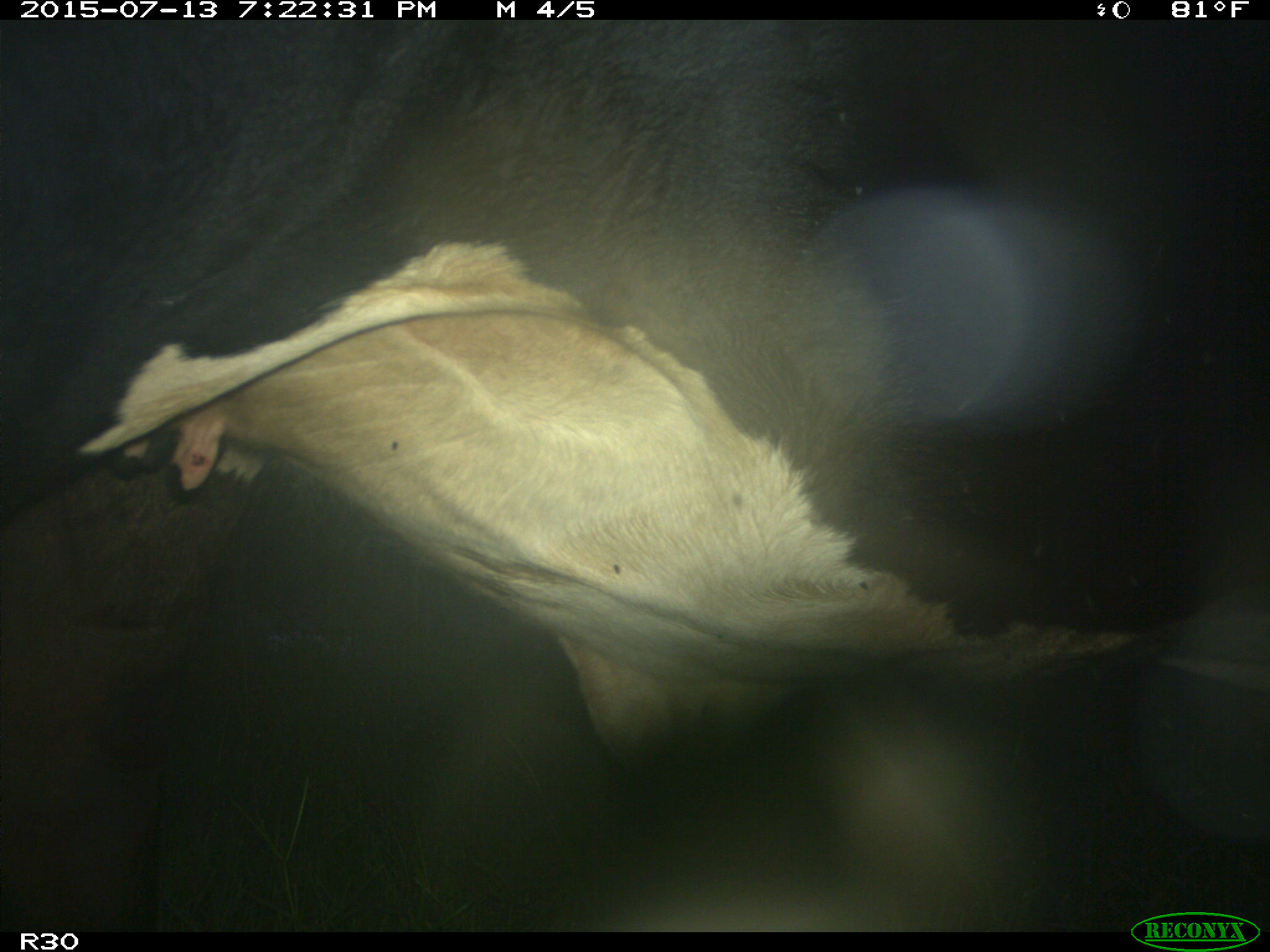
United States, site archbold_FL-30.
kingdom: Animalia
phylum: Chordata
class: Mammalia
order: Artiodactyla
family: Bovidae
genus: Bos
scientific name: Bos taurus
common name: domestic cow